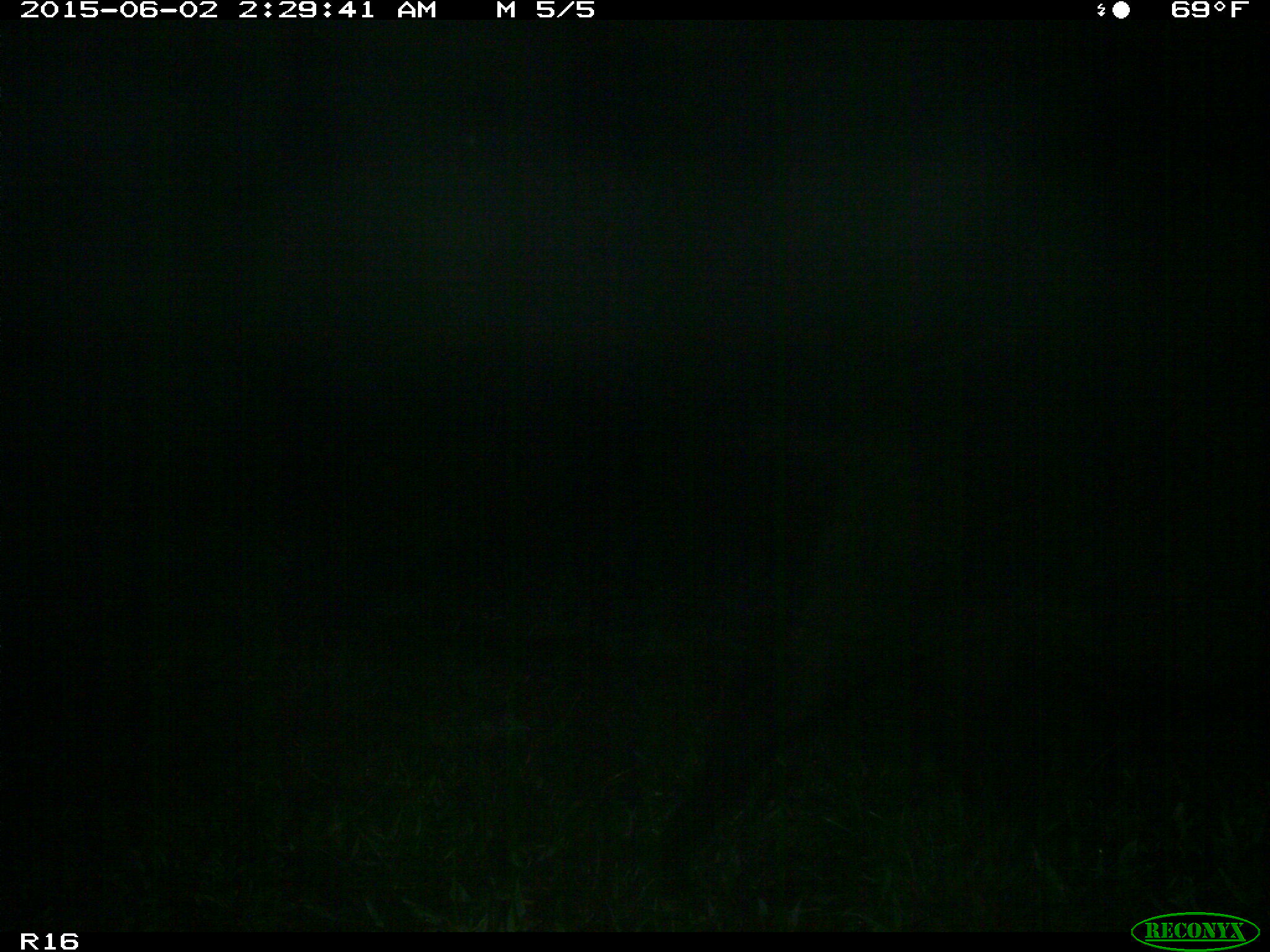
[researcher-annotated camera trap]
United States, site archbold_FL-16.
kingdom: Animalia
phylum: Chordata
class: Mammalia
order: Artiodactyla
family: Suidae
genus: Sus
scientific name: Sus scrofa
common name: wild boar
Sus scrofa (wild boar).